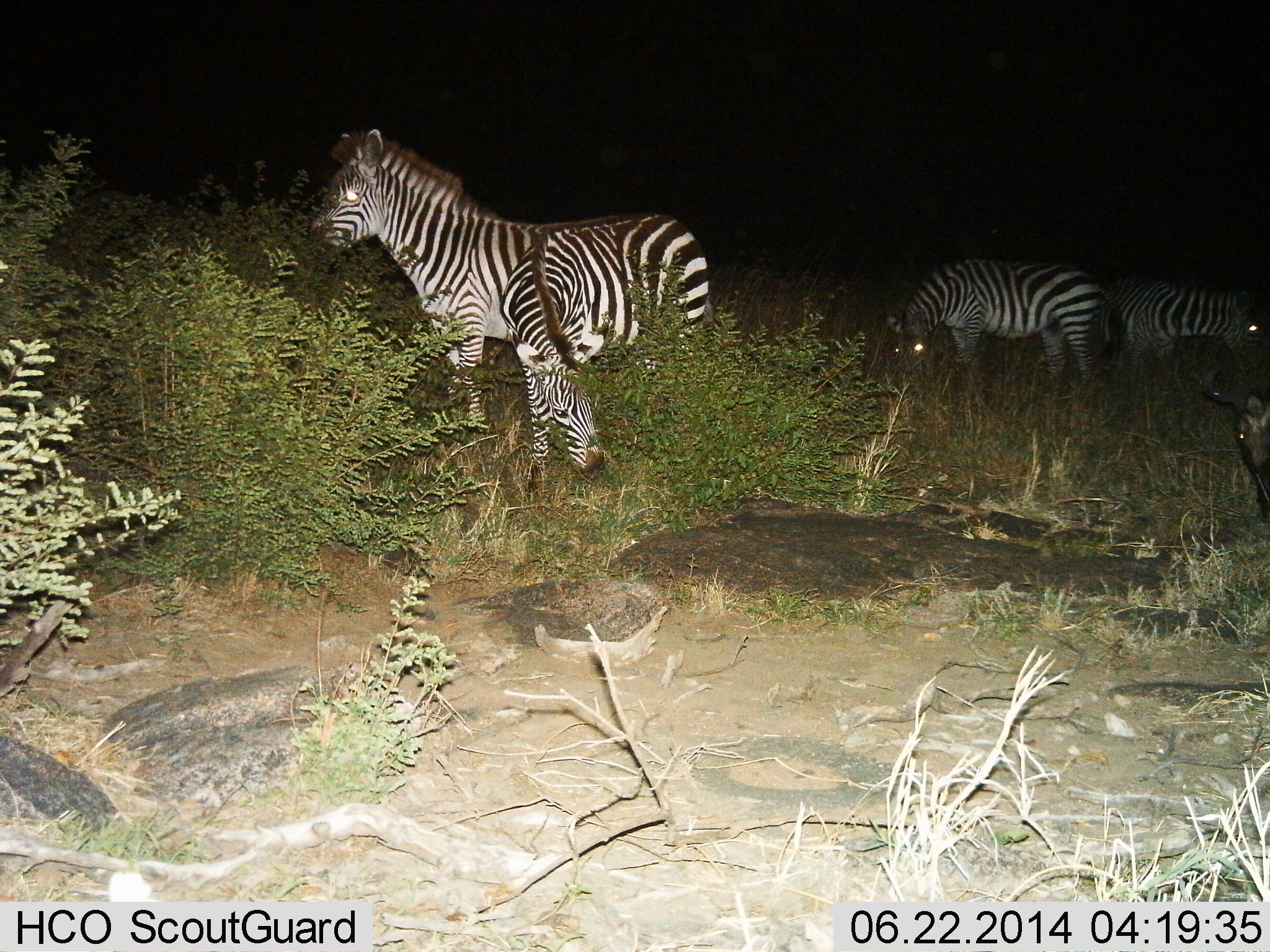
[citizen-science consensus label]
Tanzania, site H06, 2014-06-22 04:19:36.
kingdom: Animalia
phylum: Chordata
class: Mammalia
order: Perissodactyla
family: Equidae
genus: Equus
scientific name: Equus quagga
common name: plains zebra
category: zebra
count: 4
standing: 70%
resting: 9%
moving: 15%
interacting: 6%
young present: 13%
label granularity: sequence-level